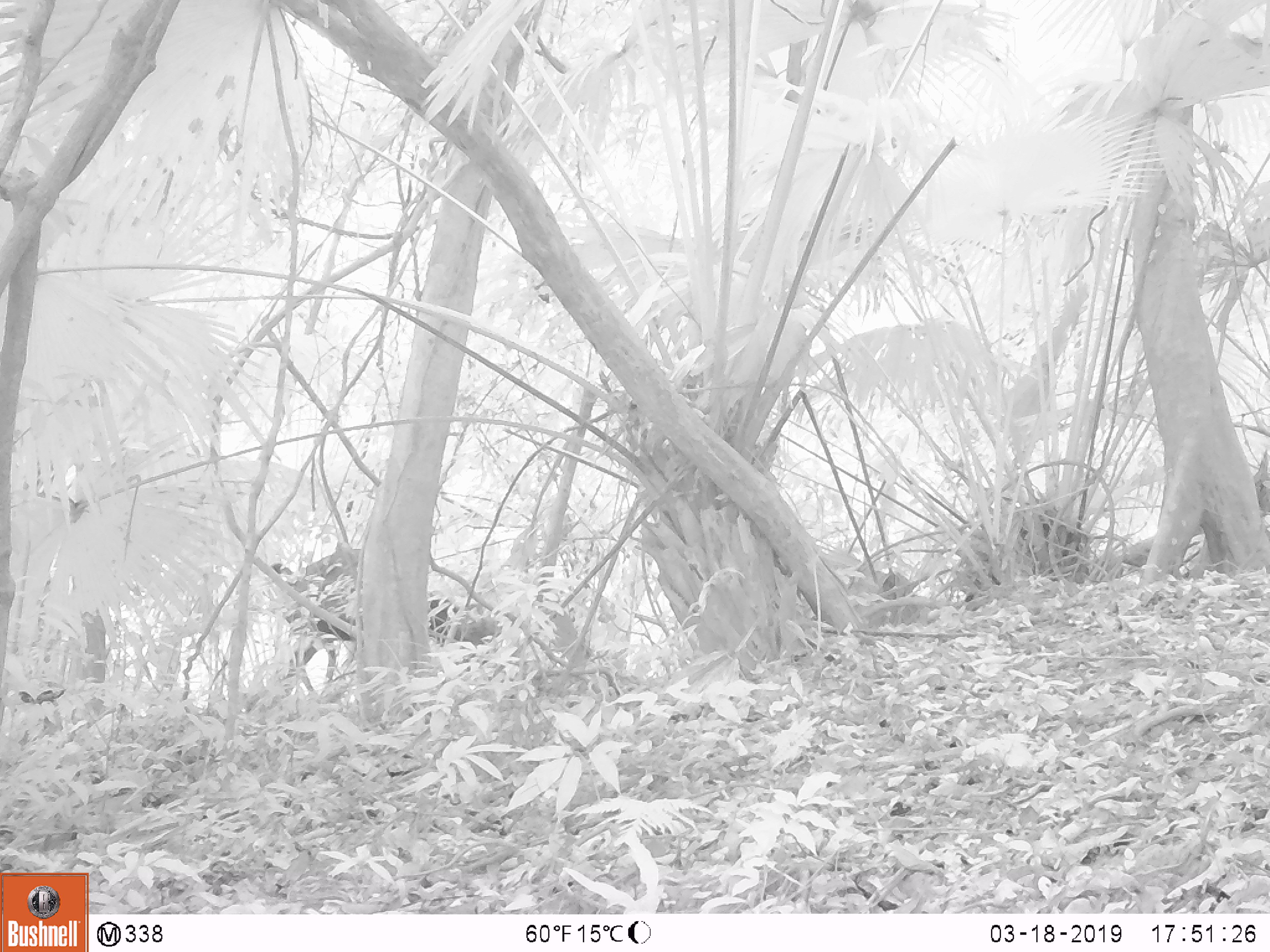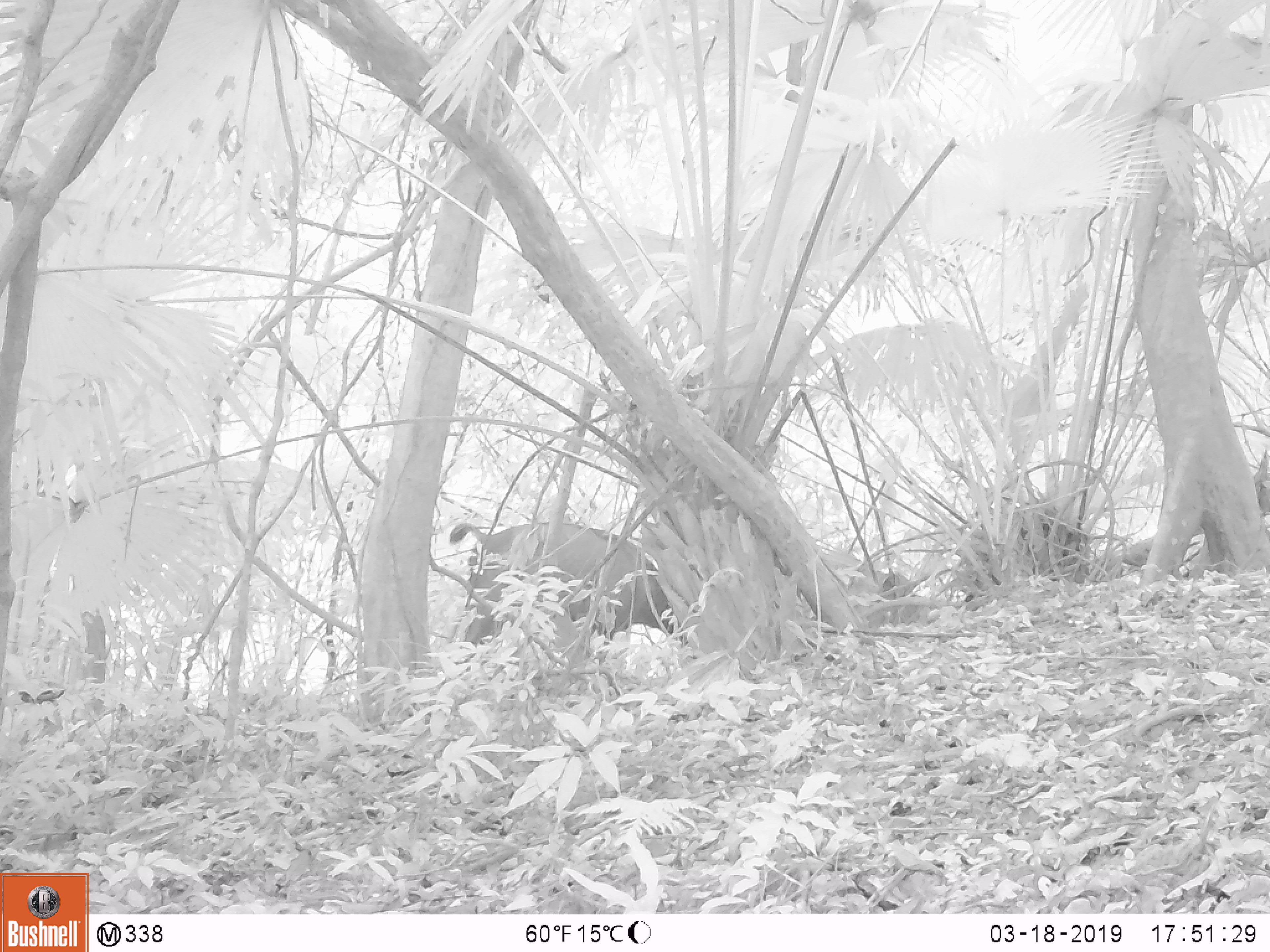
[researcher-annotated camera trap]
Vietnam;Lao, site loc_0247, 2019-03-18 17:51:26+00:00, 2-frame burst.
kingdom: Animalia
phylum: Chordata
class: Mammalia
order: Artiodactyla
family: Cervidae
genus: Rusa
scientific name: Rusa unicolor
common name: sambar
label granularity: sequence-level